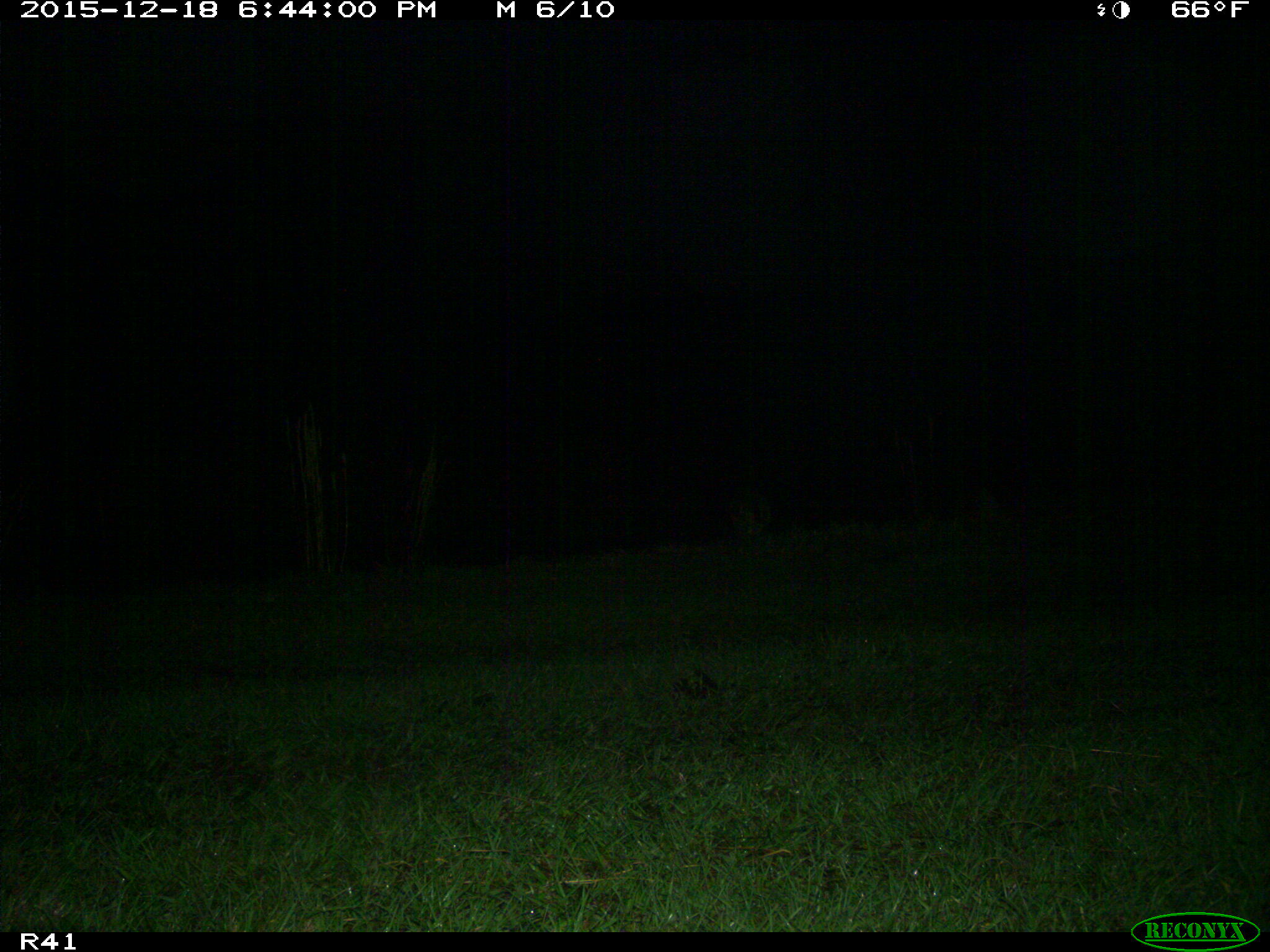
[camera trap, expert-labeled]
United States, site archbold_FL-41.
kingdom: Animalia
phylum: Chordata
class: Mammalia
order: Artiodactyla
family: Bovidae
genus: Bos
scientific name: Bos taurus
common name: domestic cow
Bos taurus (domestic cow).